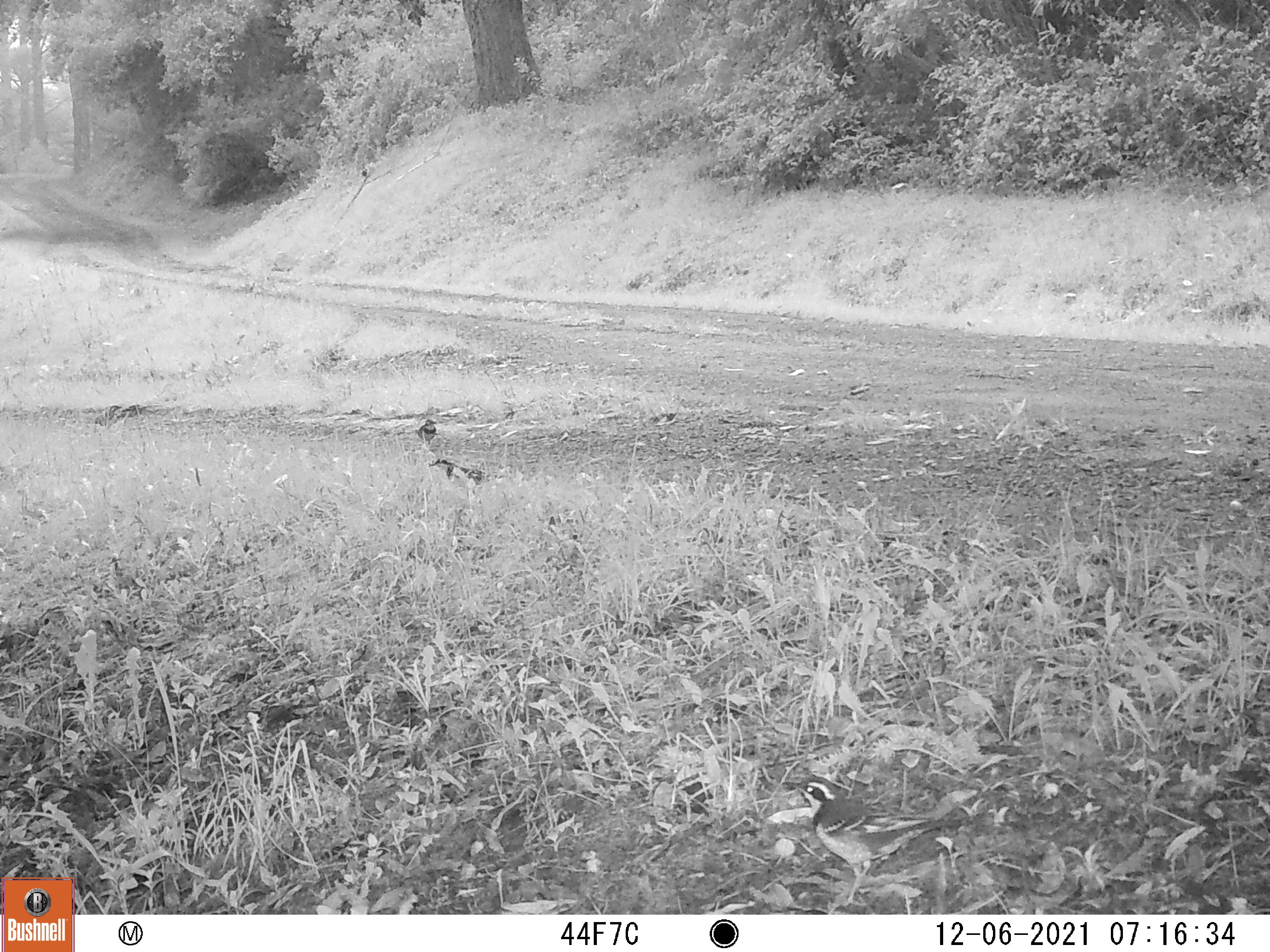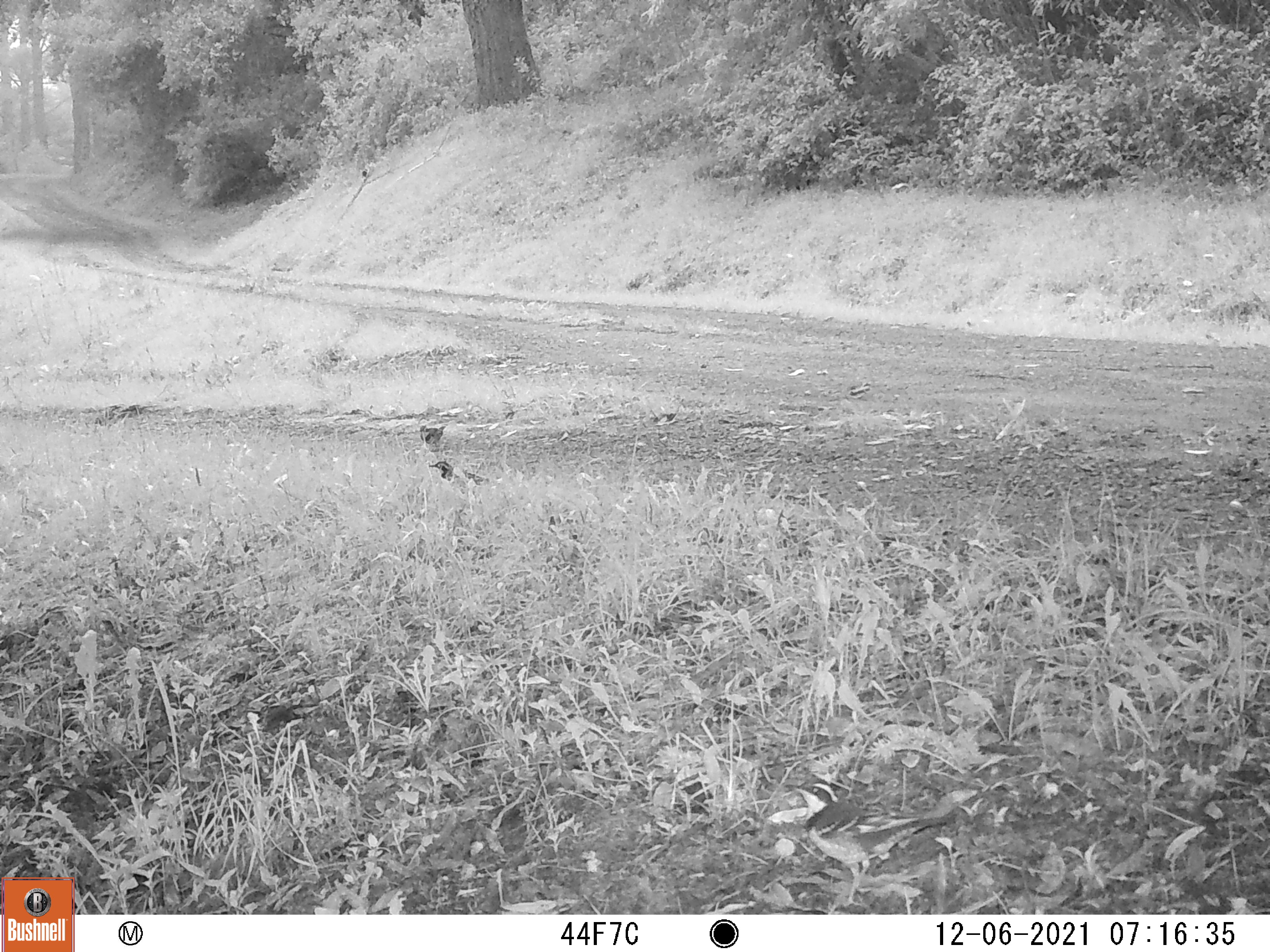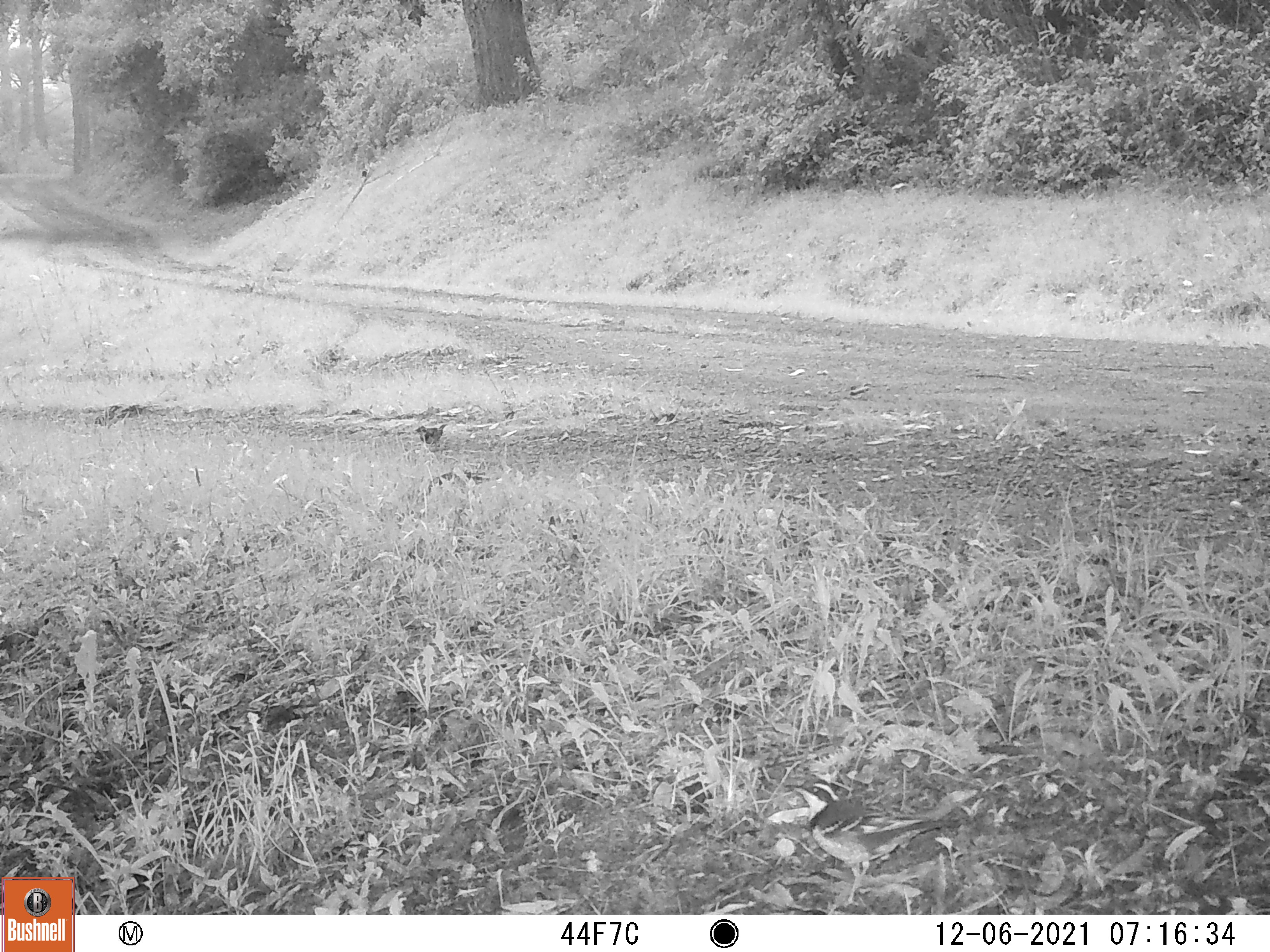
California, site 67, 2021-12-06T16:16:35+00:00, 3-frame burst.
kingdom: Animalia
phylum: Chordata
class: Aves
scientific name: Aves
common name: bird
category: unknown bird